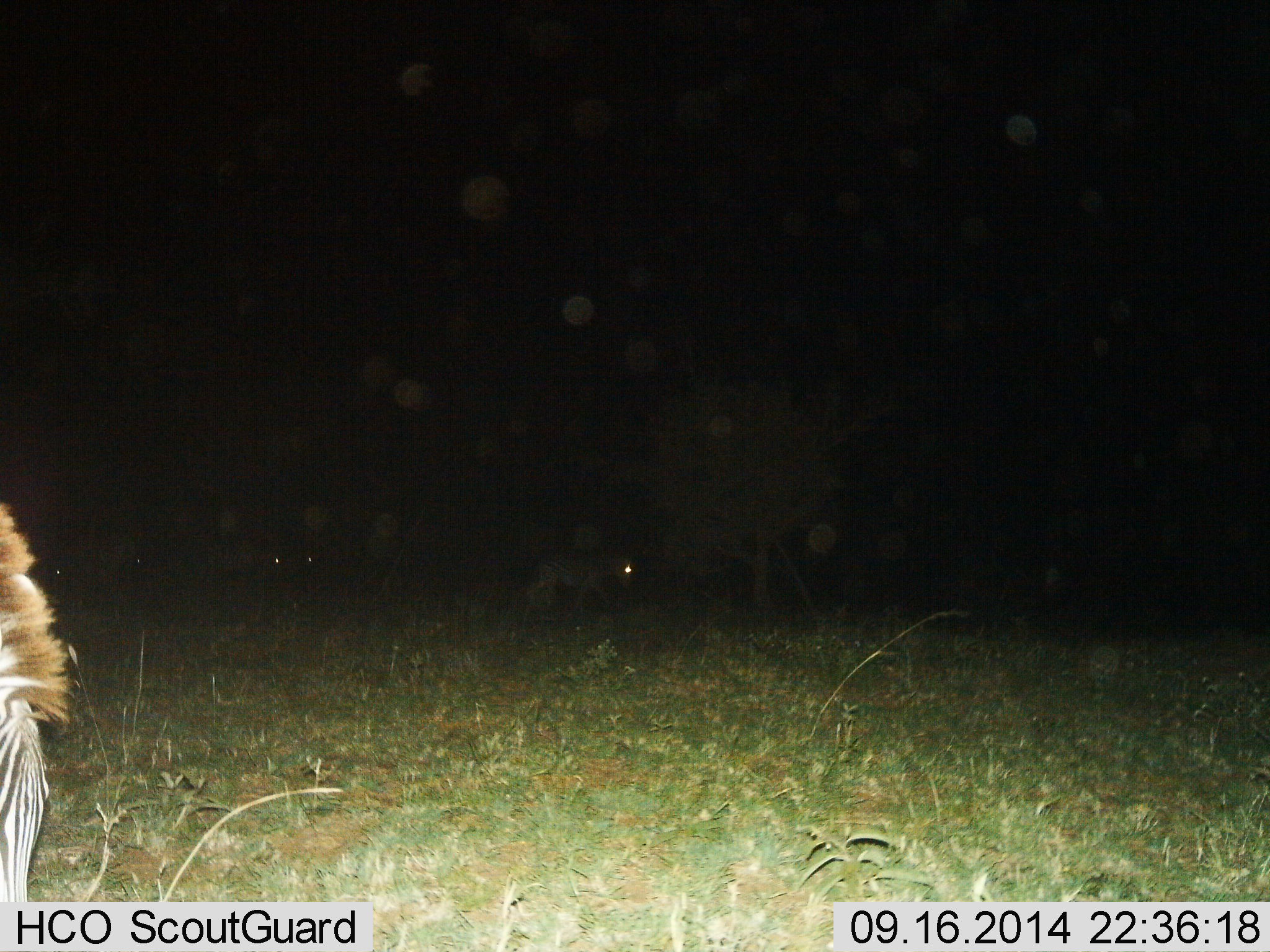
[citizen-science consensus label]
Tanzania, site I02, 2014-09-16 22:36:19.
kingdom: Animalia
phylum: Chordata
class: Mammalia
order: Perissodactyla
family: Equidae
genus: Equus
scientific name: Equus quagga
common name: plains zebra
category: zebra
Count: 5.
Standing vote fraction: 50%.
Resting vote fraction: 0%.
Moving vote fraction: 70%.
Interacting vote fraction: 0%.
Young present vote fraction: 10%.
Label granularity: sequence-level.